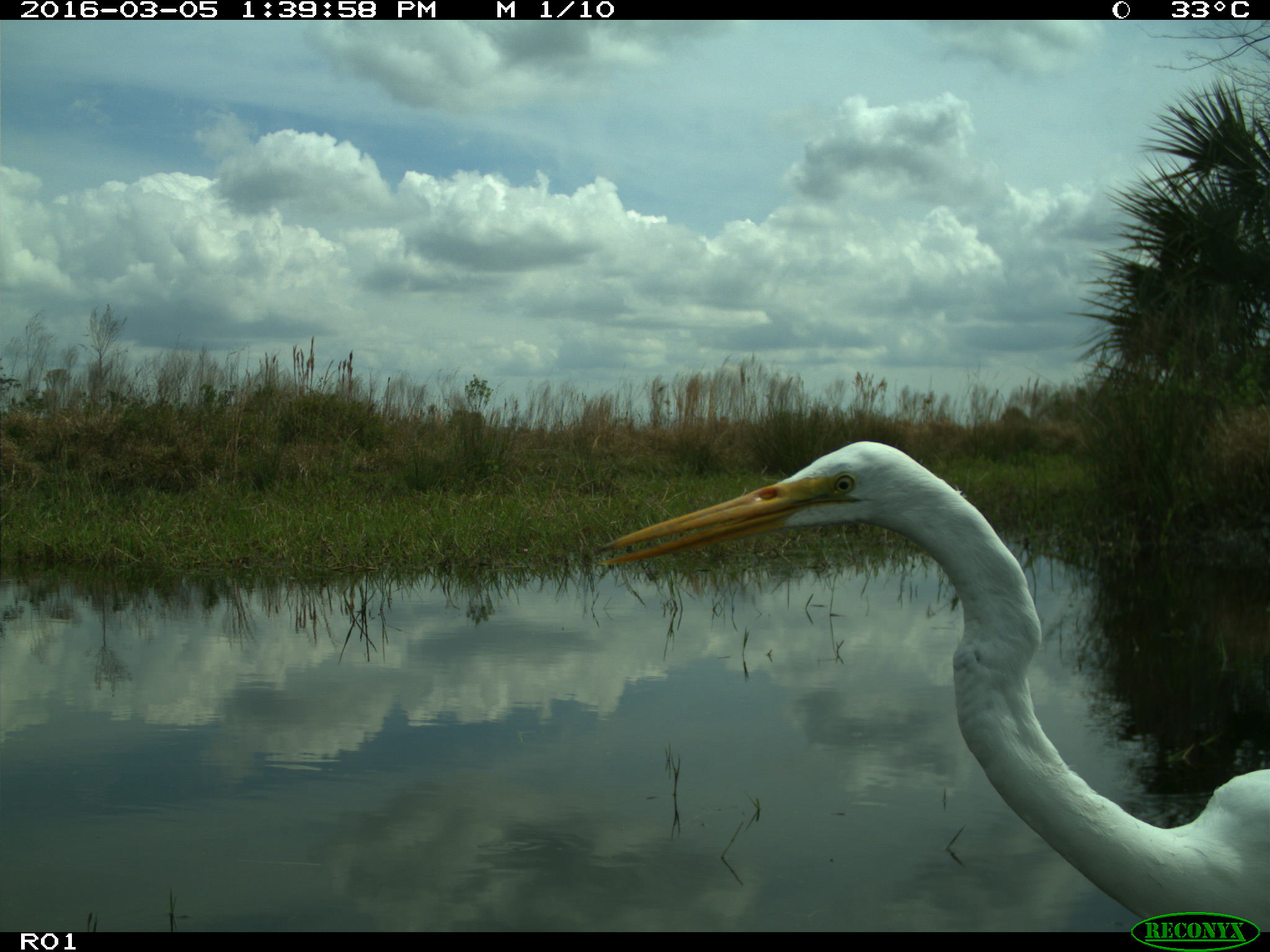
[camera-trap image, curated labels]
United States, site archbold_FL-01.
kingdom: Animalia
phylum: Chordata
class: Aves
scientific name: Aves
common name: birds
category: unidentified bird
Unidentified bird (birds) (Aves).